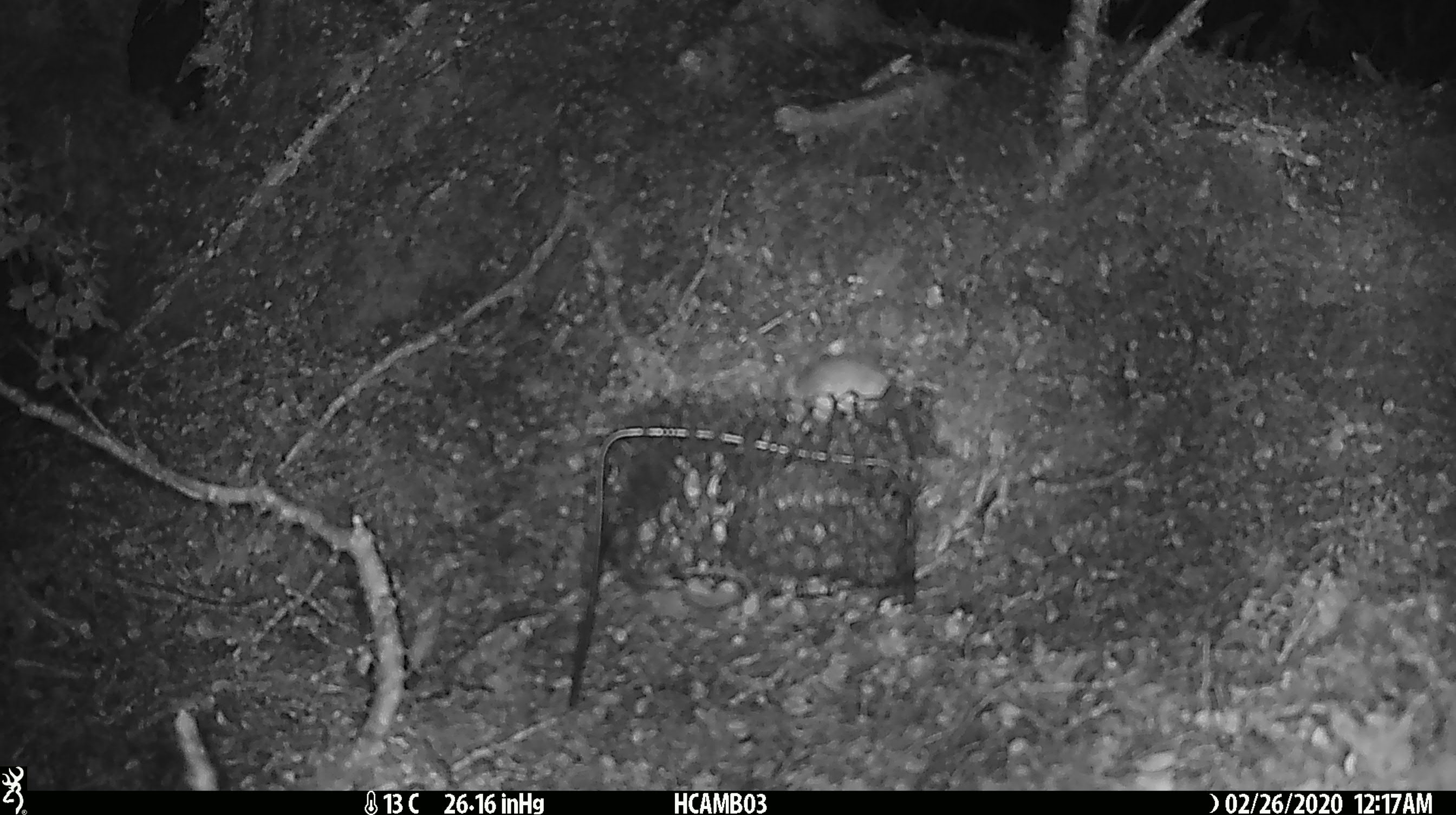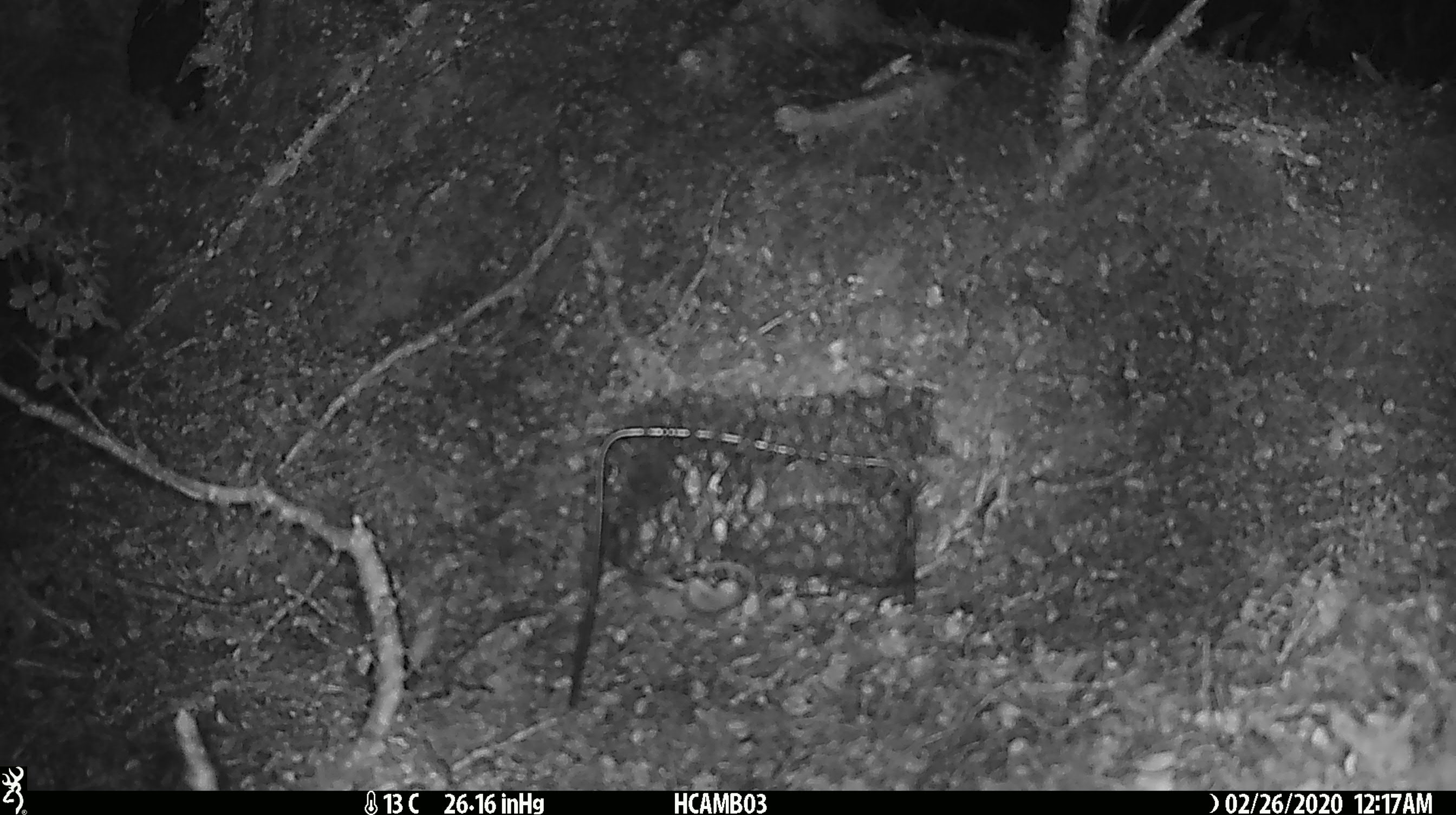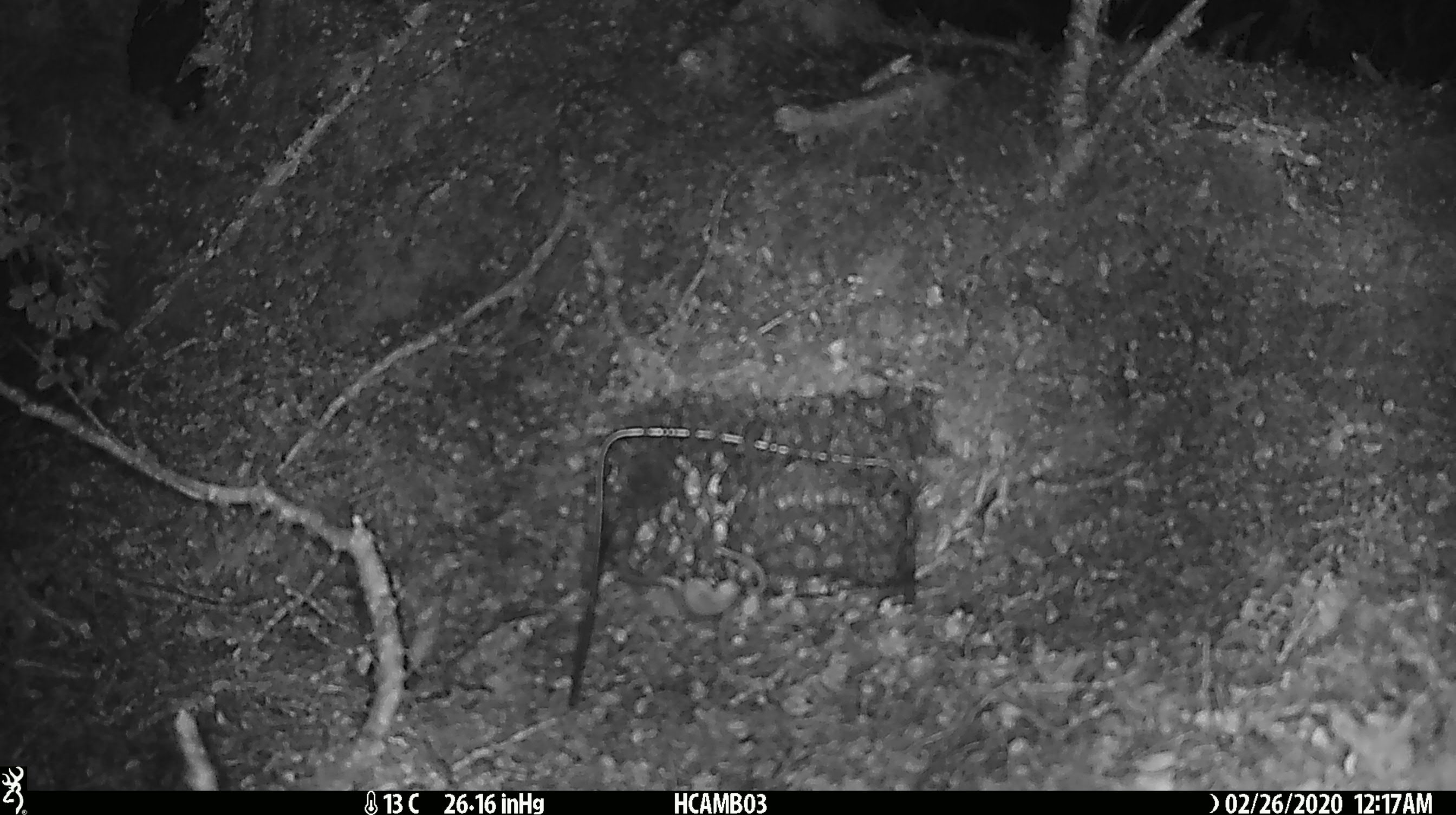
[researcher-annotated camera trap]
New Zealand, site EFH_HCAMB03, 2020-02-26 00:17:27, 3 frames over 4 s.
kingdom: Animalia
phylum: Chordata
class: Mammalia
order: Rodentia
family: Muridae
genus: Mus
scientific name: Mus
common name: mouse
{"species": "mouse (Mus)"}